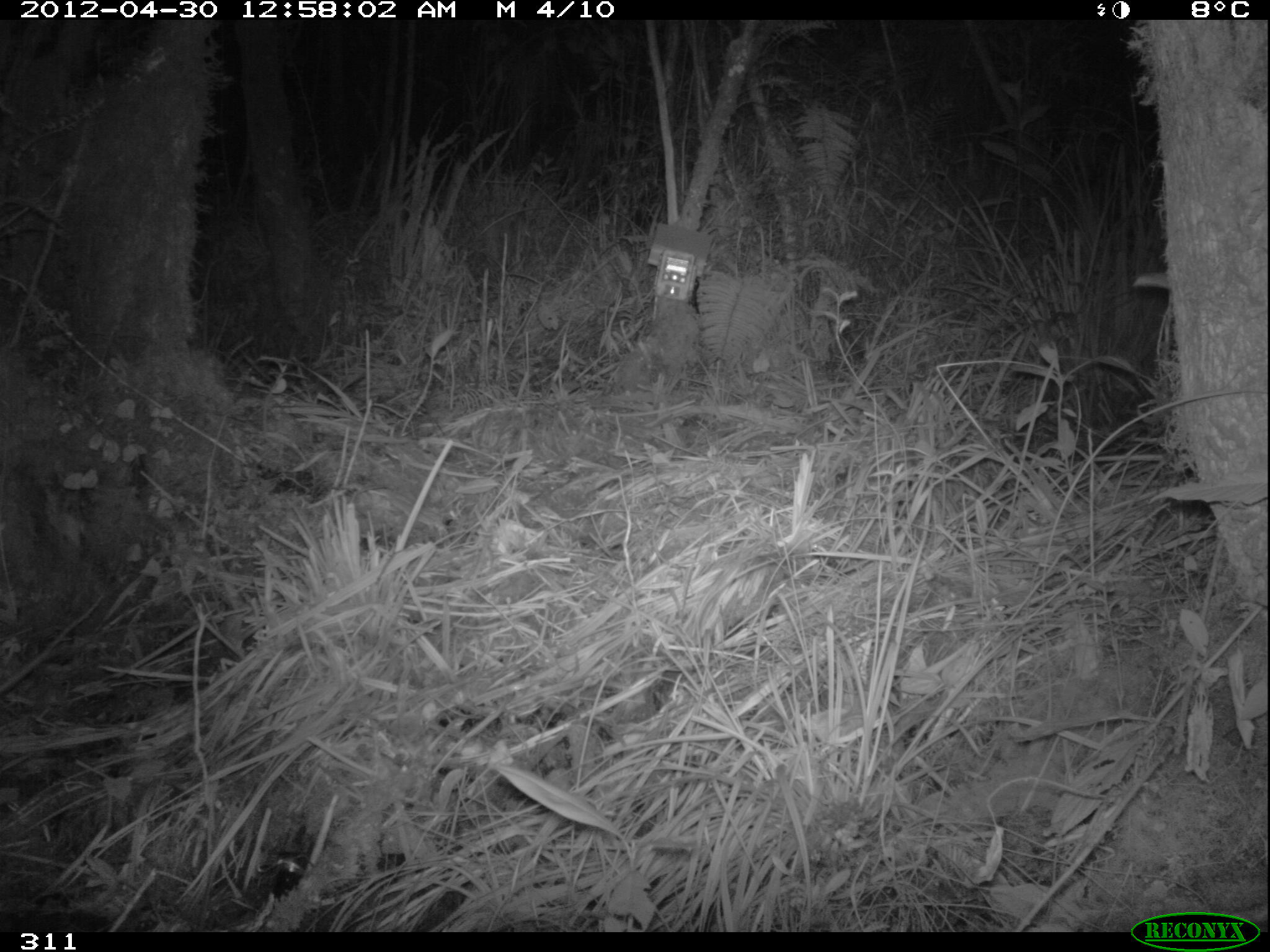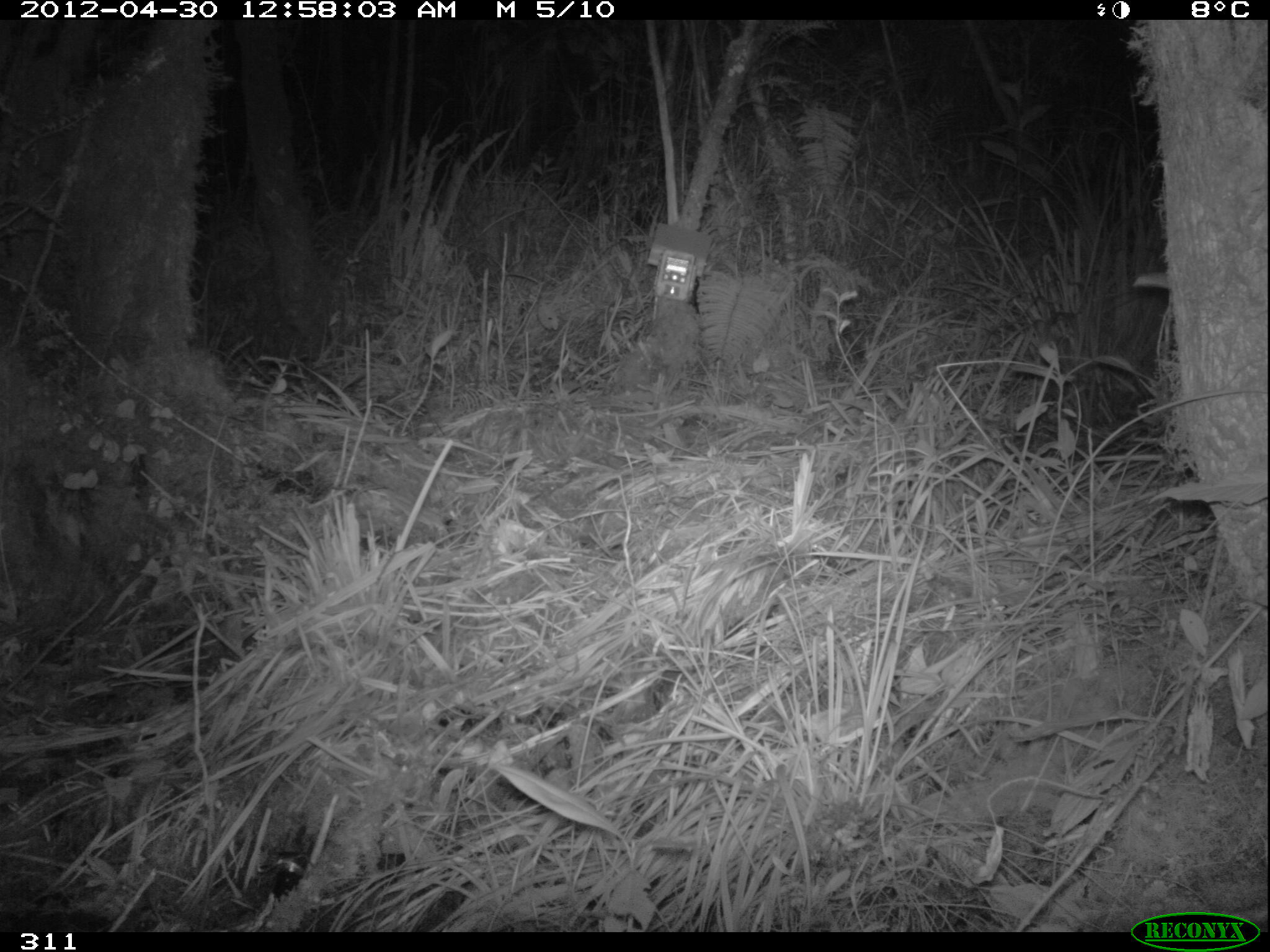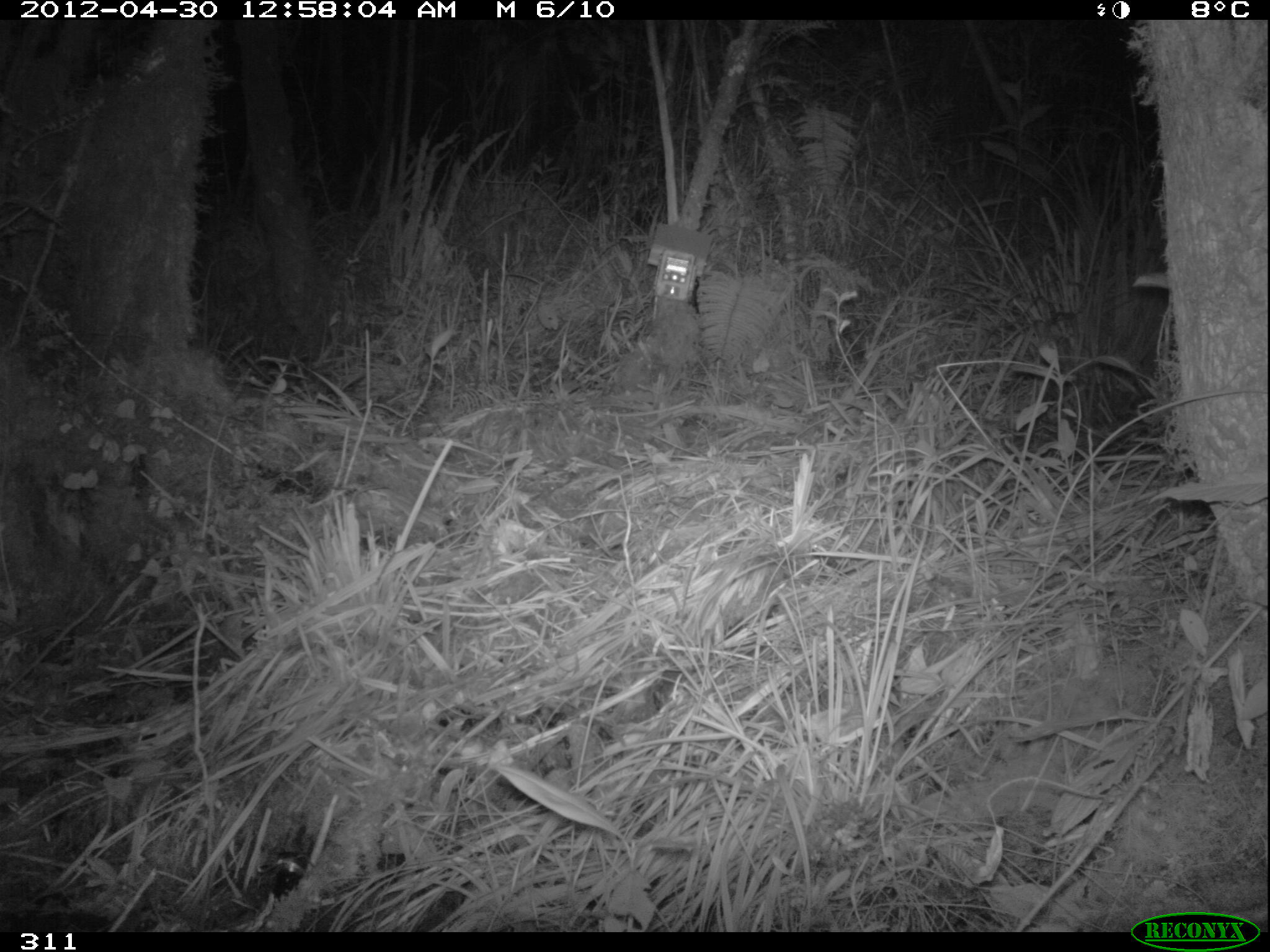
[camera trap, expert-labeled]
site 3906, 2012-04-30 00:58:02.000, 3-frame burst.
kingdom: Animalia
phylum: Chordata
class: Mammalia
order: Didelphimorphia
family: Didelphidae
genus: Didelphis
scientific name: Didelphis pernigra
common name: andean white-eared opossum